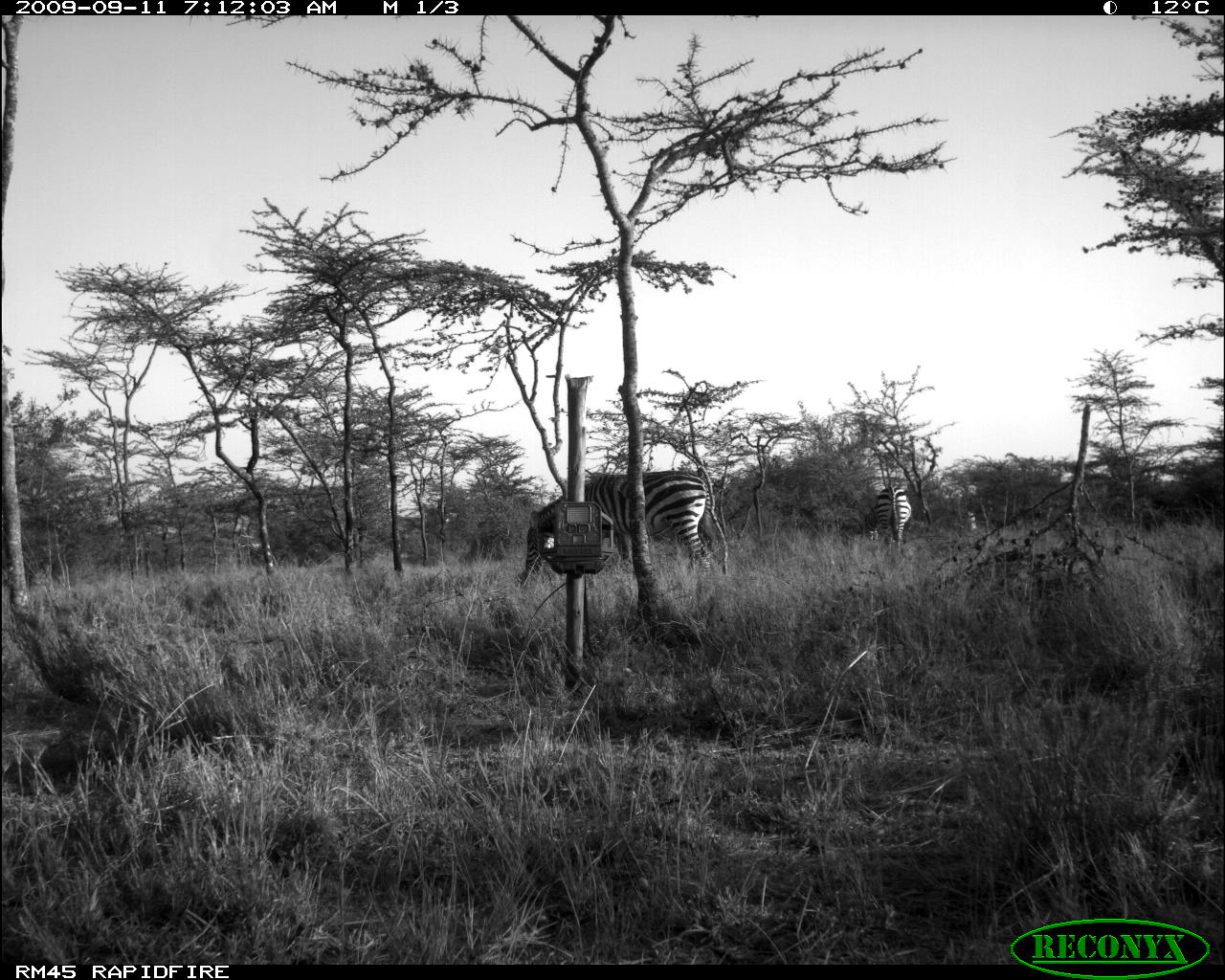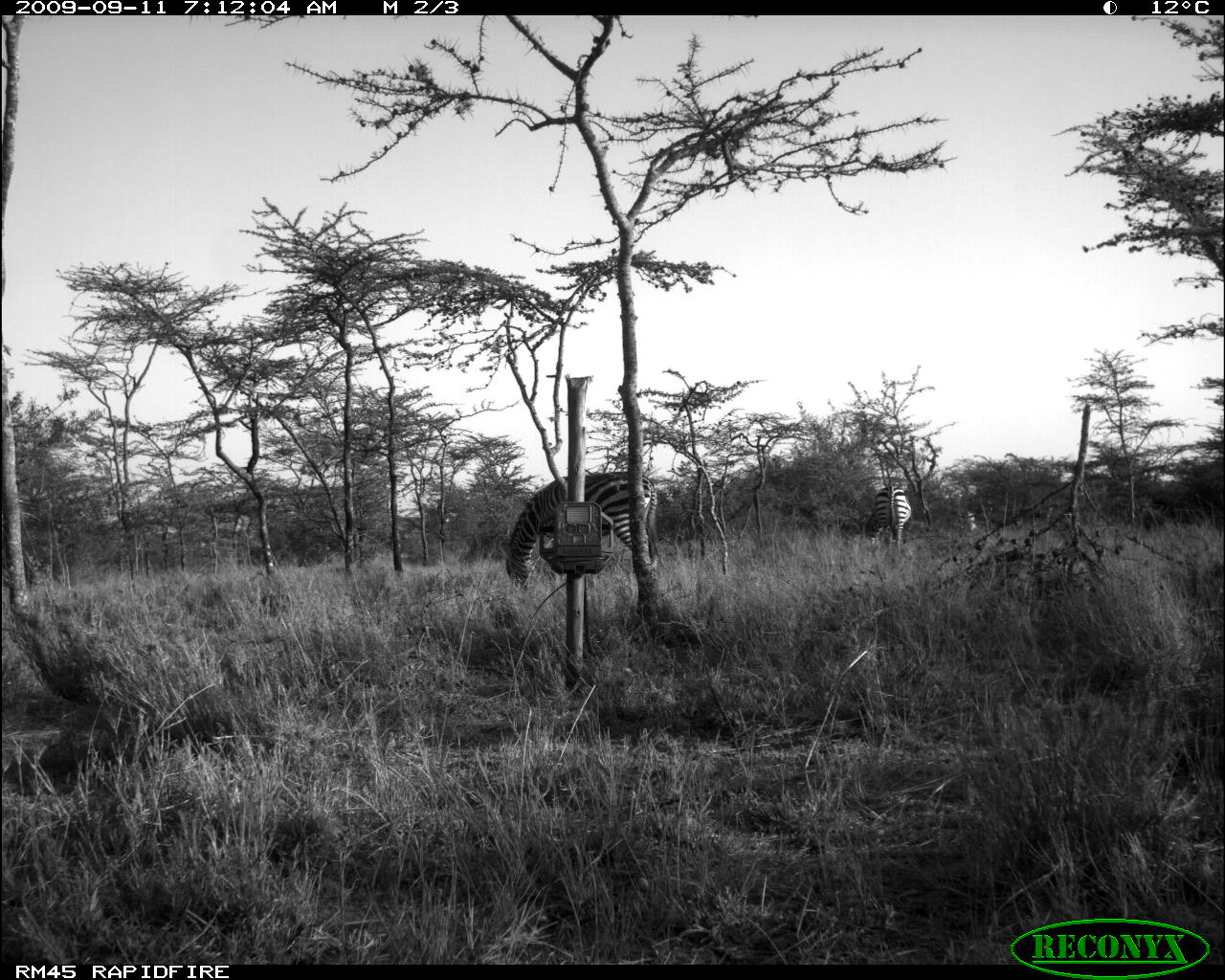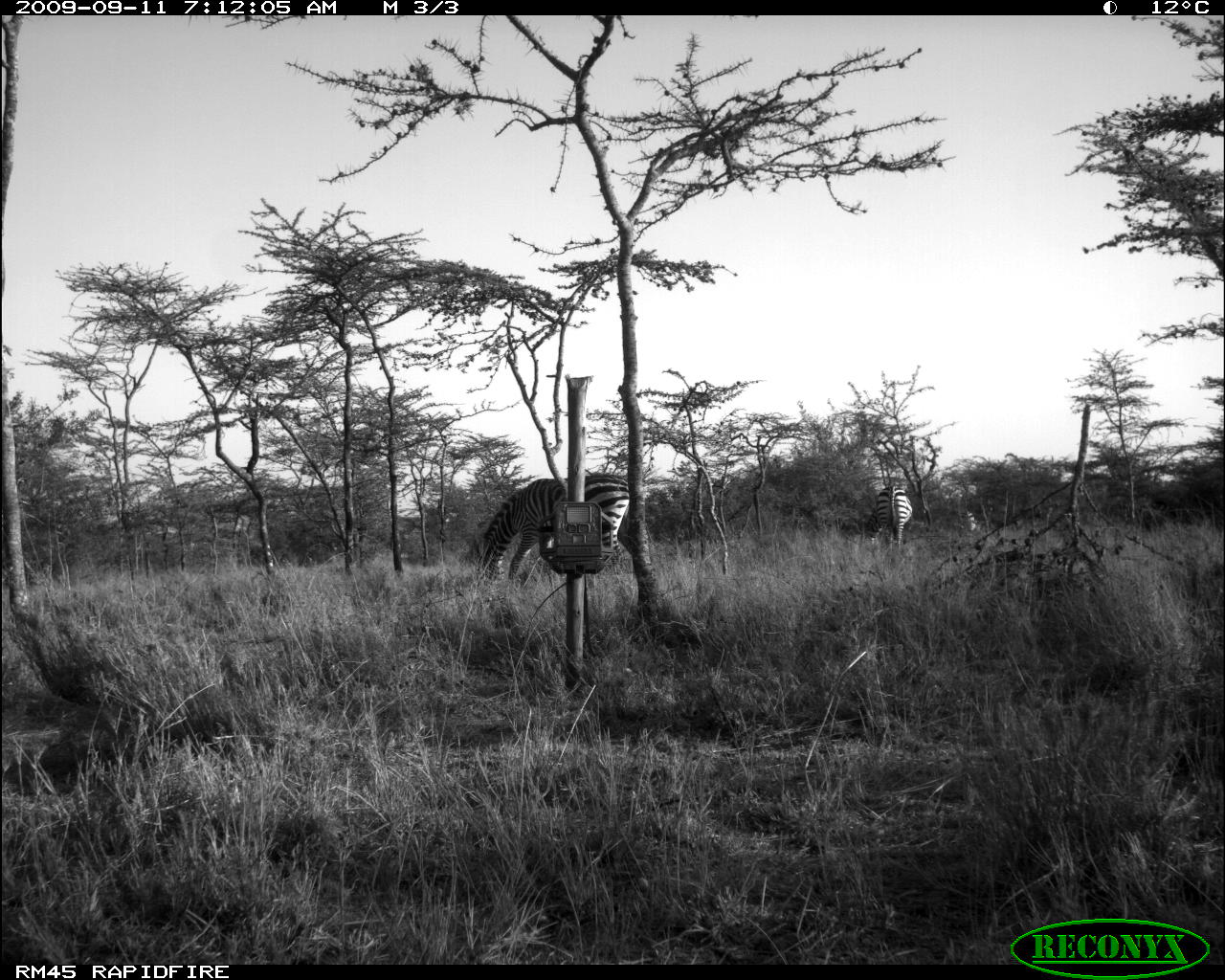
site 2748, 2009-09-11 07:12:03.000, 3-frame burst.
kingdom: Animalia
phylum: Chordata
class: Mammalia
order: Perissodactyla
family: Equidae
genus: Equus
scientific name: Equus quagga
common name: plains zebra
Equus quagga (plains zebra), count 3.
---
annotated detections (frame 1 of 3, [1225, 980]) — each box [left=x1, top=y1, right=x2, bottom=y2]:
equus quagga: [left=518, top=470, right=710, bottom=587]; [left=865, top=487, right=911, bottom=552]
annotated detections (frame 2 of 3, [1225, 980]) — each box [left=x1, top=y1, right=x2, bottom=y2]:
equus quagga: [left=505, top=471, right=665, bottom=591]; [left=865, top=483, right=912, bottom=559]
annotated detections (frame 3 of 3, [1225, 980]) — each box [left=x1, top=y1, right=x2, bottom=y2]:
equus quagga: [left=482, top=472, right=631, bottom=581]; [left=865, top=485, right=913, bottom=548]